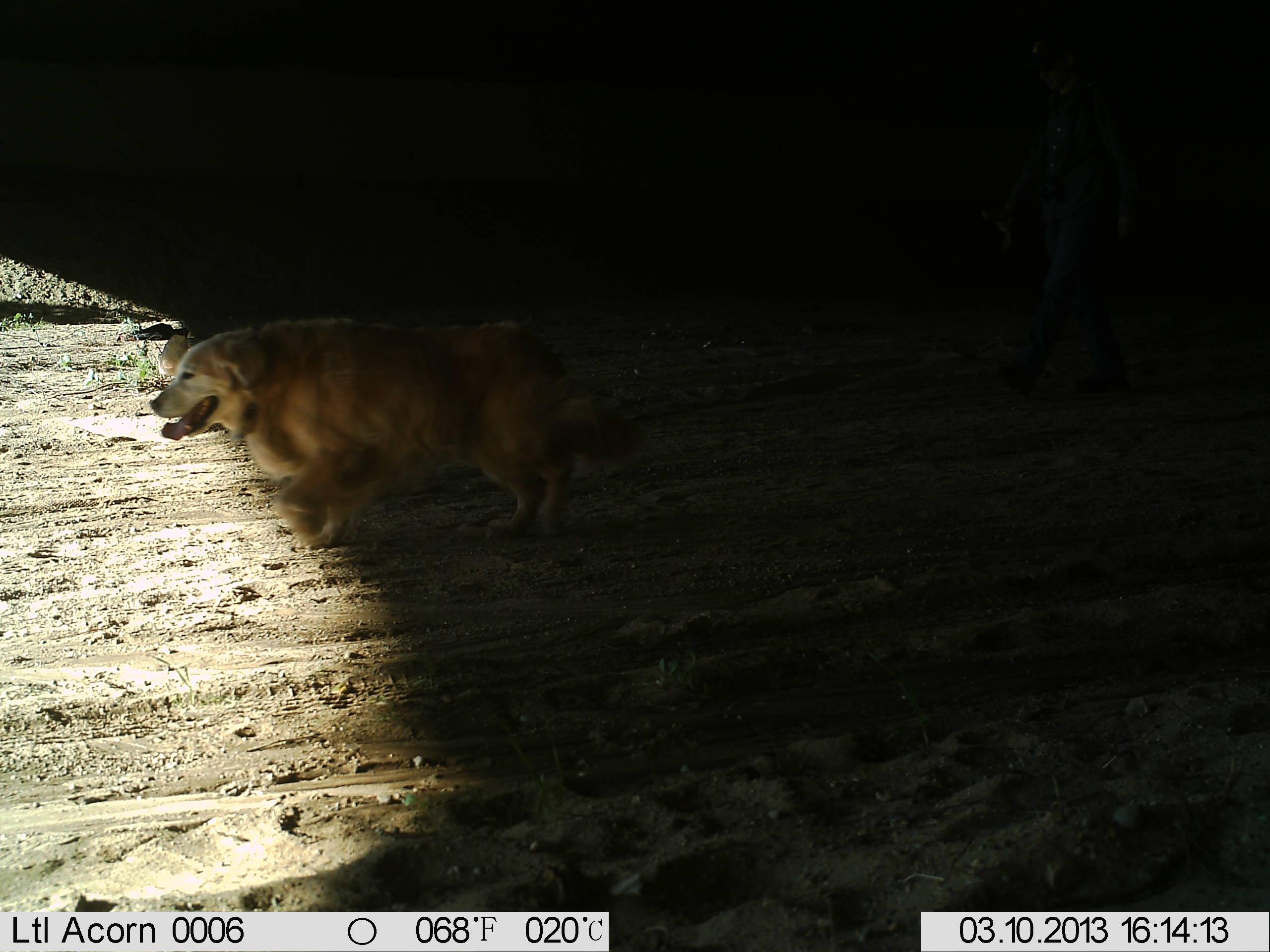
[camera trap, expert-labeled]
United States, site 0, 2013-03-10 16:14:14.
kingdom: Animalia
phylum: Chordata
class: Mammalia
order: Carnivora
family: Canidae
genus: Canis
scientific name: Canis familiaris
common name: domestic dog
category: dog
Dog (domestic dog) (Canis familiaris).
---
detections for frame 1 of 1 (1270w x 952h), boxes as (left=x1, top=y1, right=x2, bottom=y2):
dog: (left=146, top=306, right=606, bottom=552)